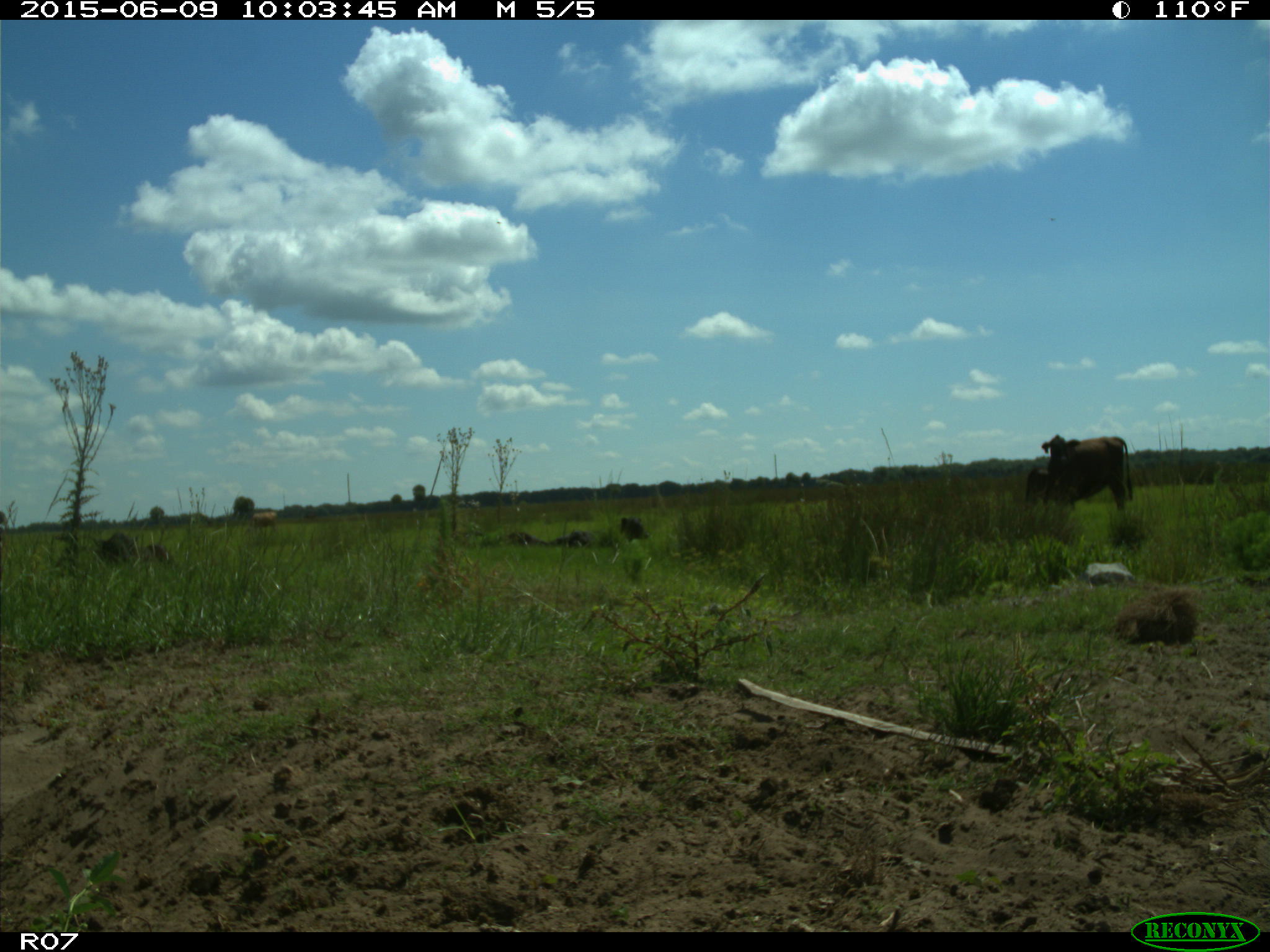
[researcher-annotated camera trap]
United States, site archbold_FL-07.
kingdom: Animalia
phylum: Chordata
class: Mammalia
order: Artiodactyla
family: Bovidae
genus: Bos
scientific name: Bos taurus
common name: domestic cow